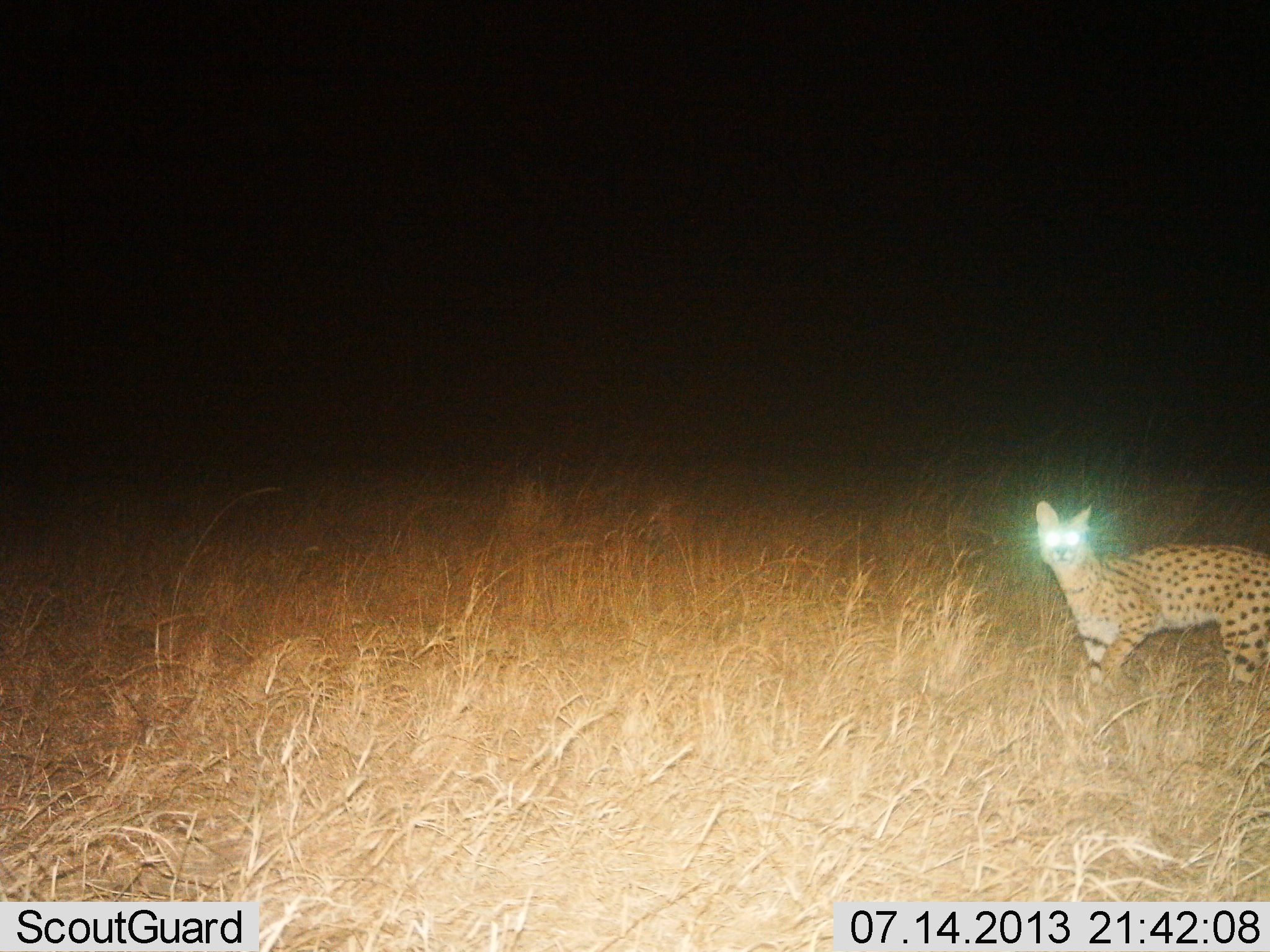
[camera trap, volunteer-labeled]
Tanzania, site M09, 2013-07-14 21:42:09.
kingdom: Animalia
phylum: Chordata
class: Mammalia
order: Carnivora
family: Felidae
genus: Leptailurus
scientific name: Leptailurus serval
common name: serval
Serval (Leptailurus serval), count 1. Behavior (volunteer vote fractions): standing 79%, resting 0%, moving 21%, interacting 3%. Young present (vote fraction): 0%. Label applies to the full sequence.